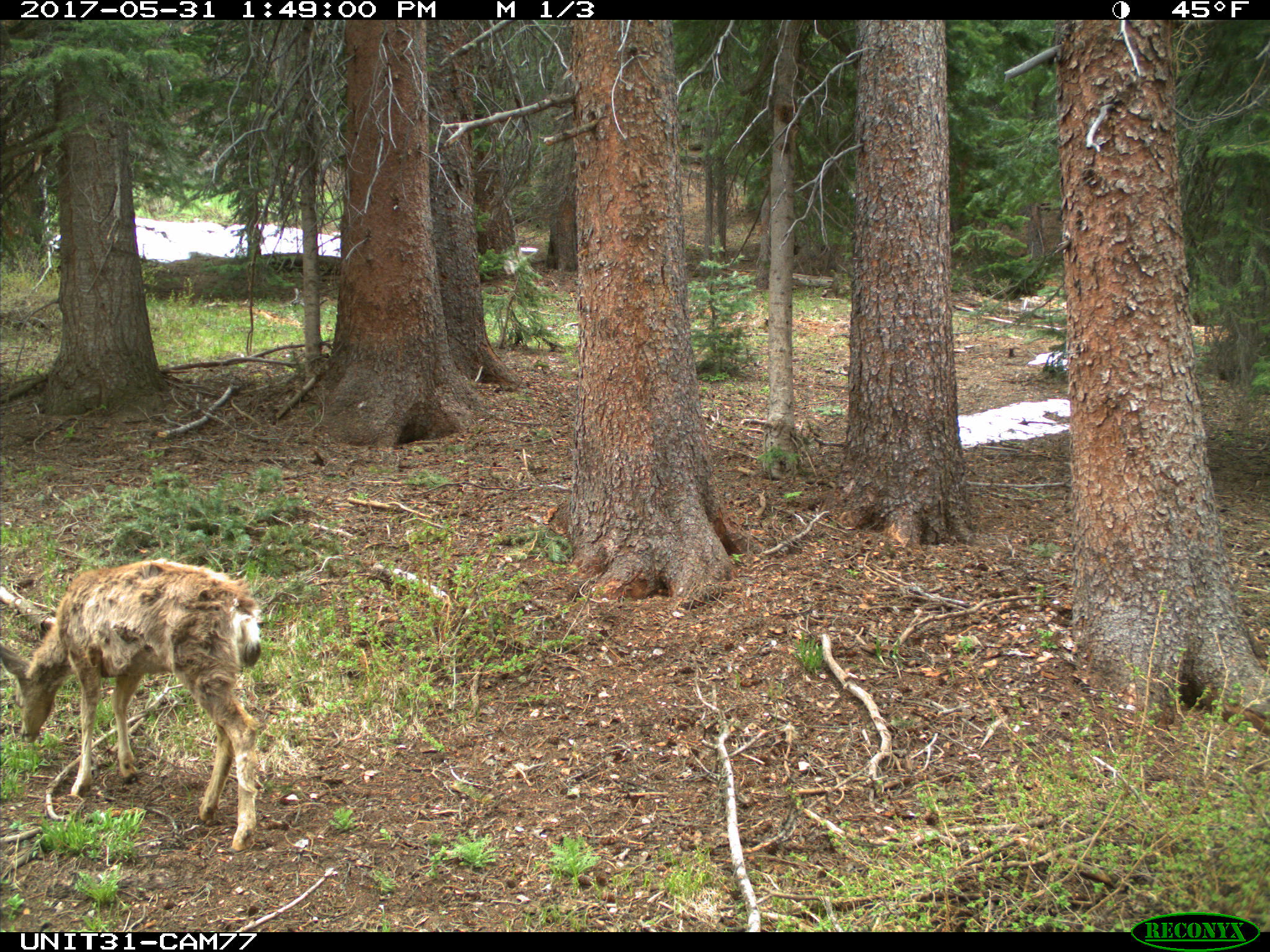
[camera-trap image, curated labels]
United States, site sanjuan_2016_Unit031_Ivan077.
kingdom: Animalia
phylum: Chordata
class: Mammalia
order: Artiodactyla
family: Cervidae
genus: Odocoileus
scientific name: Odocoileus hemionus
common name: mule deer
Odocoileus hemionus (mule deer).